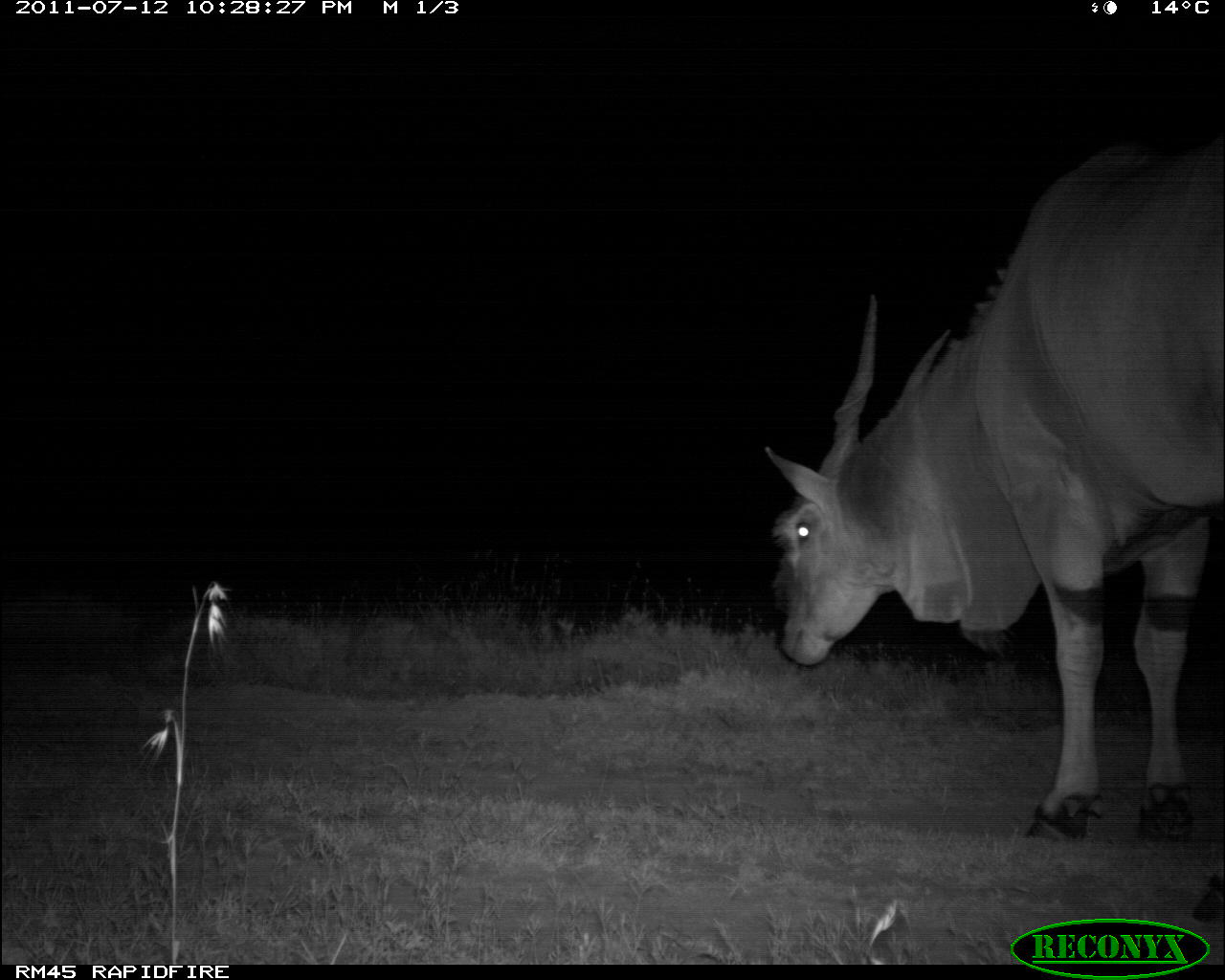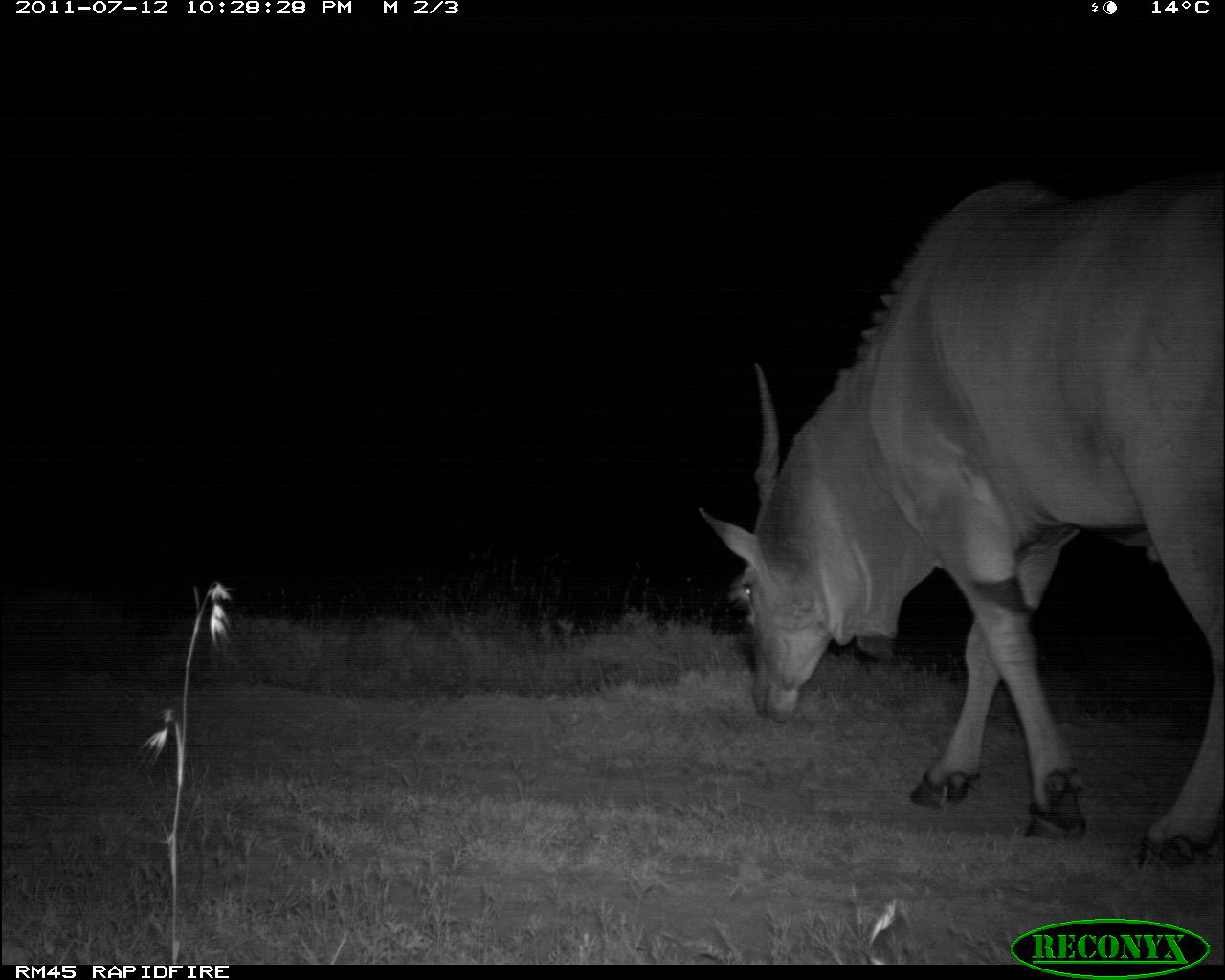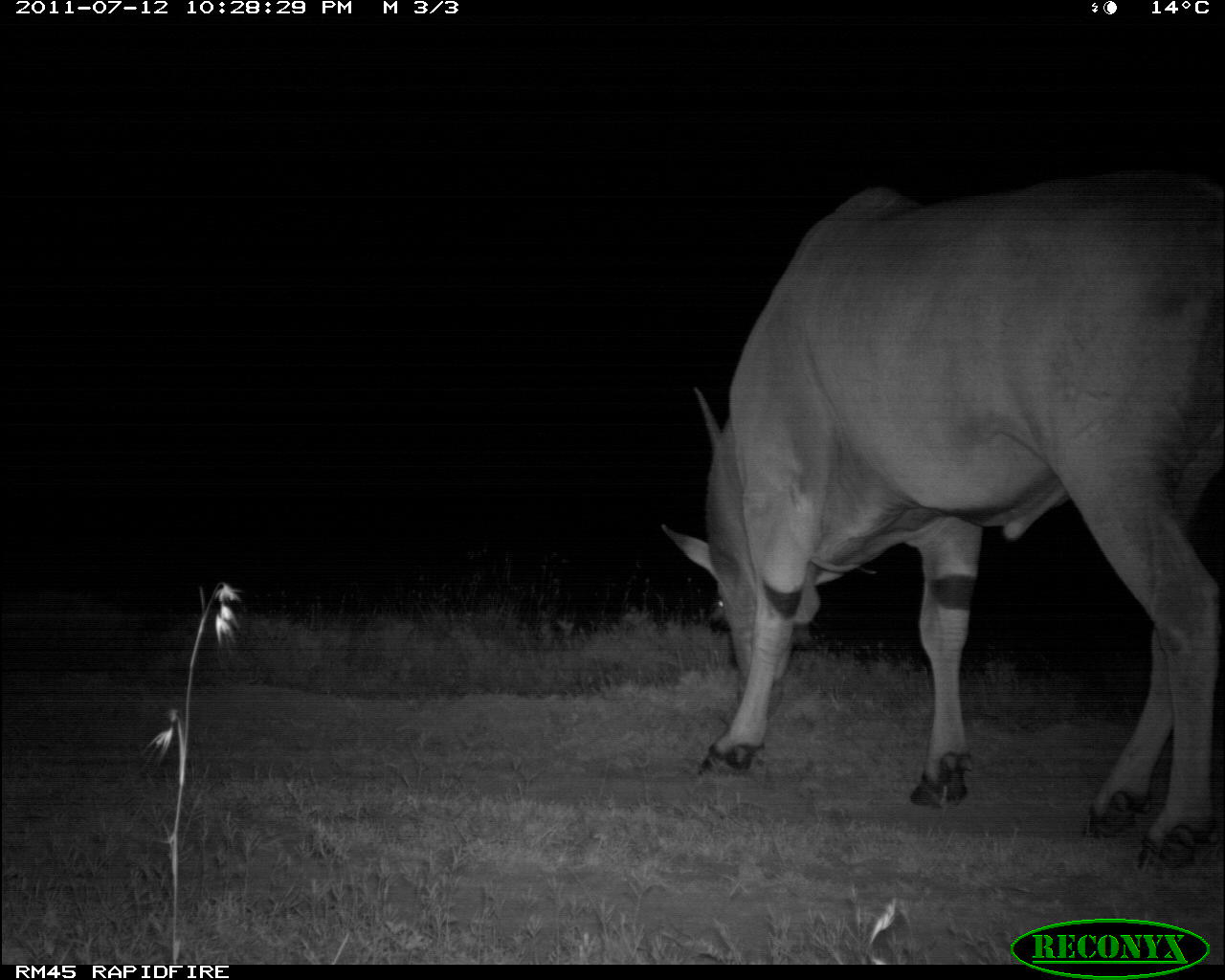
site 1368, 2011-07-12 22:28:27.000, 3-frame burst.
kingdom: Animalia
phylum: Chordata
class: Mammalia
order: Artiodactyla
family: Bovidae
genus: Tragelaphus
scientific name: Tragelaphus oryx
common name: eland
Tragelaphus oryx (eland), count 1.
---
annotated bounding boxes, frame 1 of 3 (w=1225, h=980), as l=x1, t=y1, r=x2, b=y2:
tragelaphus oryx: l=765, t=130, r=1225, b=929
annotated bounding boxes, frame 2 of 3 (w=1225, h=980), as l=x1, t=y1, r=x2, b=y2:
tragelaphus oryx: l=698, t=178, r=1225, b=876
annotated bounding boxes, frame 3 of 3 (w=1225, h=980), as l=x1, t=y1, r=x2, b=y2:
tragelaphus oryx: l=655, t=158, r=1225, b=878